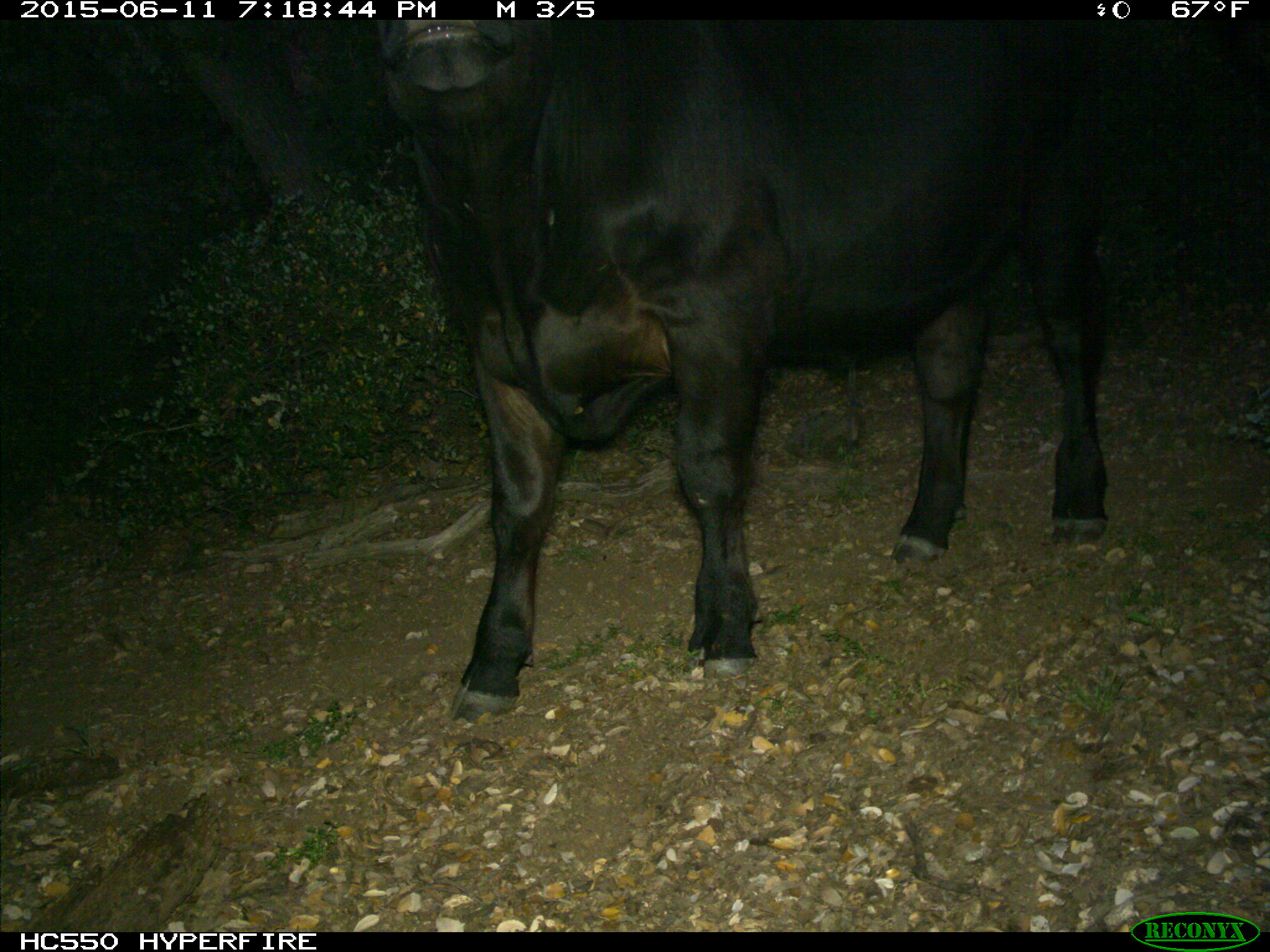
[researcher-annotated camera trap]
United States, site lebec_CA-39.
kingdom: Animalia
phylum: Chordata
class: Mammalia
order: Artiodactyla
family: Bovidae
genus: Bos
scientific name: Bos taurus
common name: domestic cow